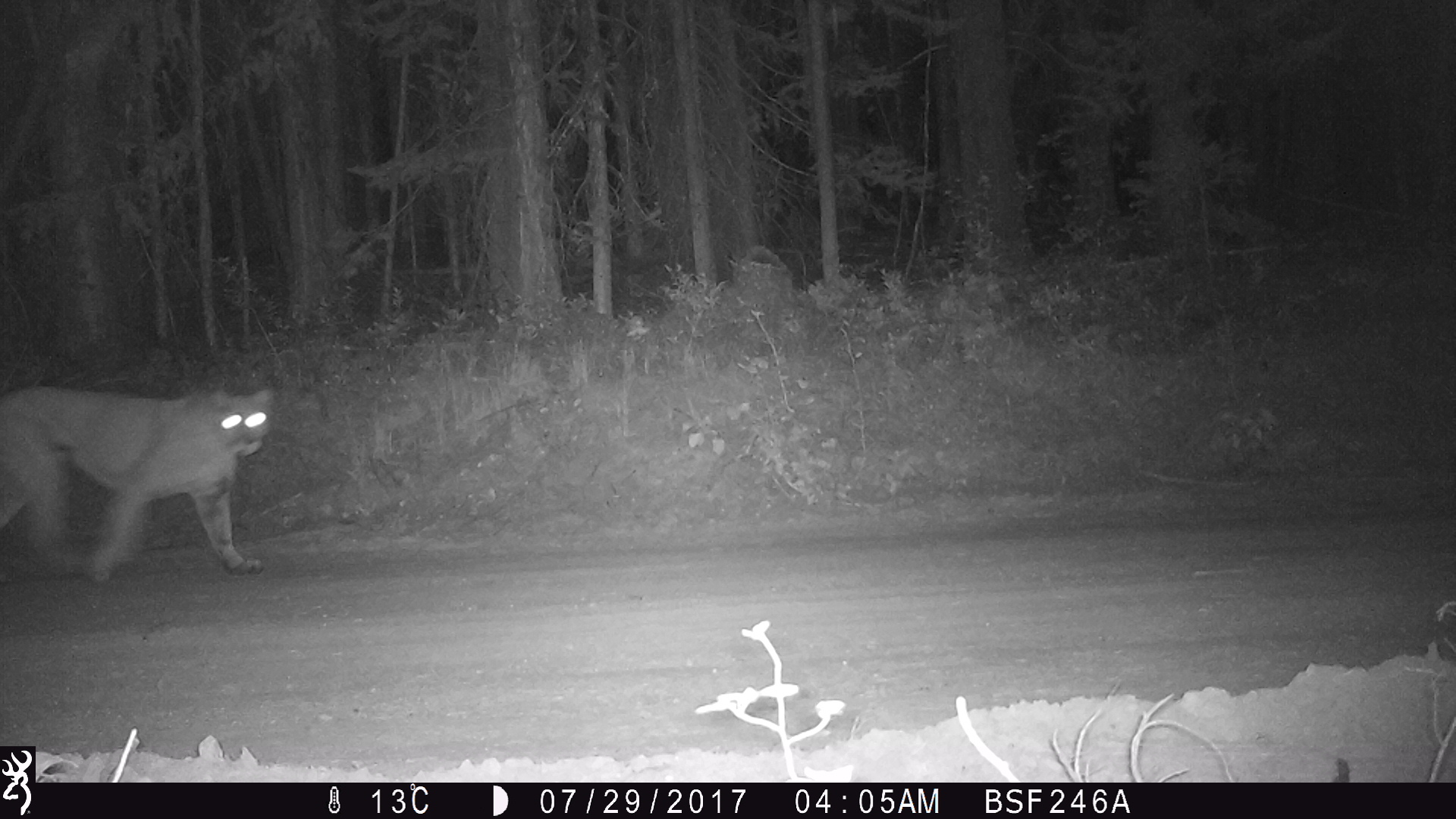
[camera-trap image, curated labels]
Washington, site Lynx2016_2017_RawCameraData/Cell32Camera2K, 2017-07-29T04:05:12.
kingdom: Animalia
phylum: Chordata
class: Mammalia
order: Carnivora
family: Felidae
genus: Puma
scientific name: Puma concolor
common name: mountain lion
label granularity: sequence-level